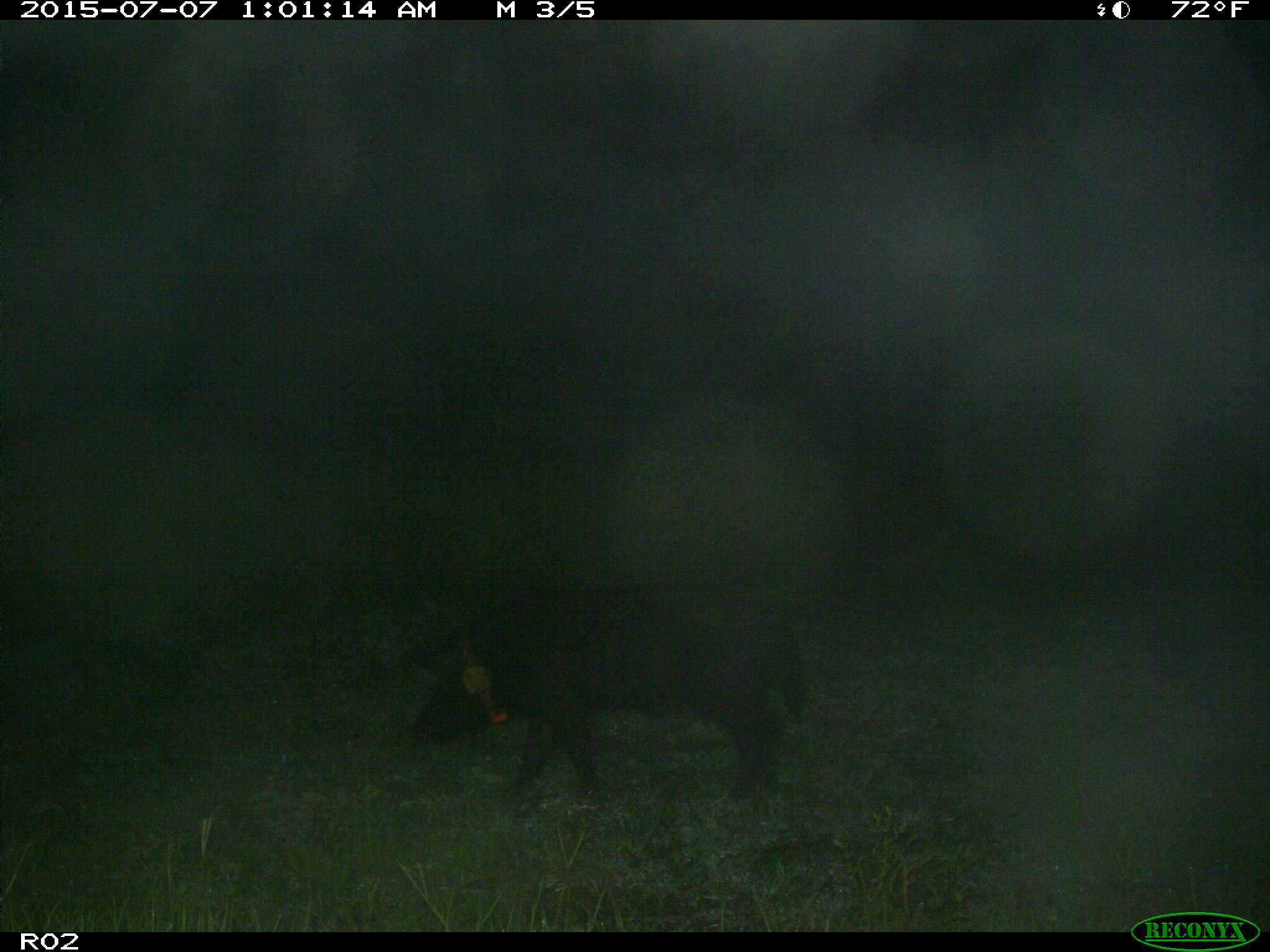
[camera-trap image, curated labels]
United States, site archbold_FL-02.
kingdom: Animalia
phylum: Chordata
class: Mammalia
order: Artiodactyla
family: Suidae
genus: Sus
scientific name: Sus scrofa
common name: wild boar